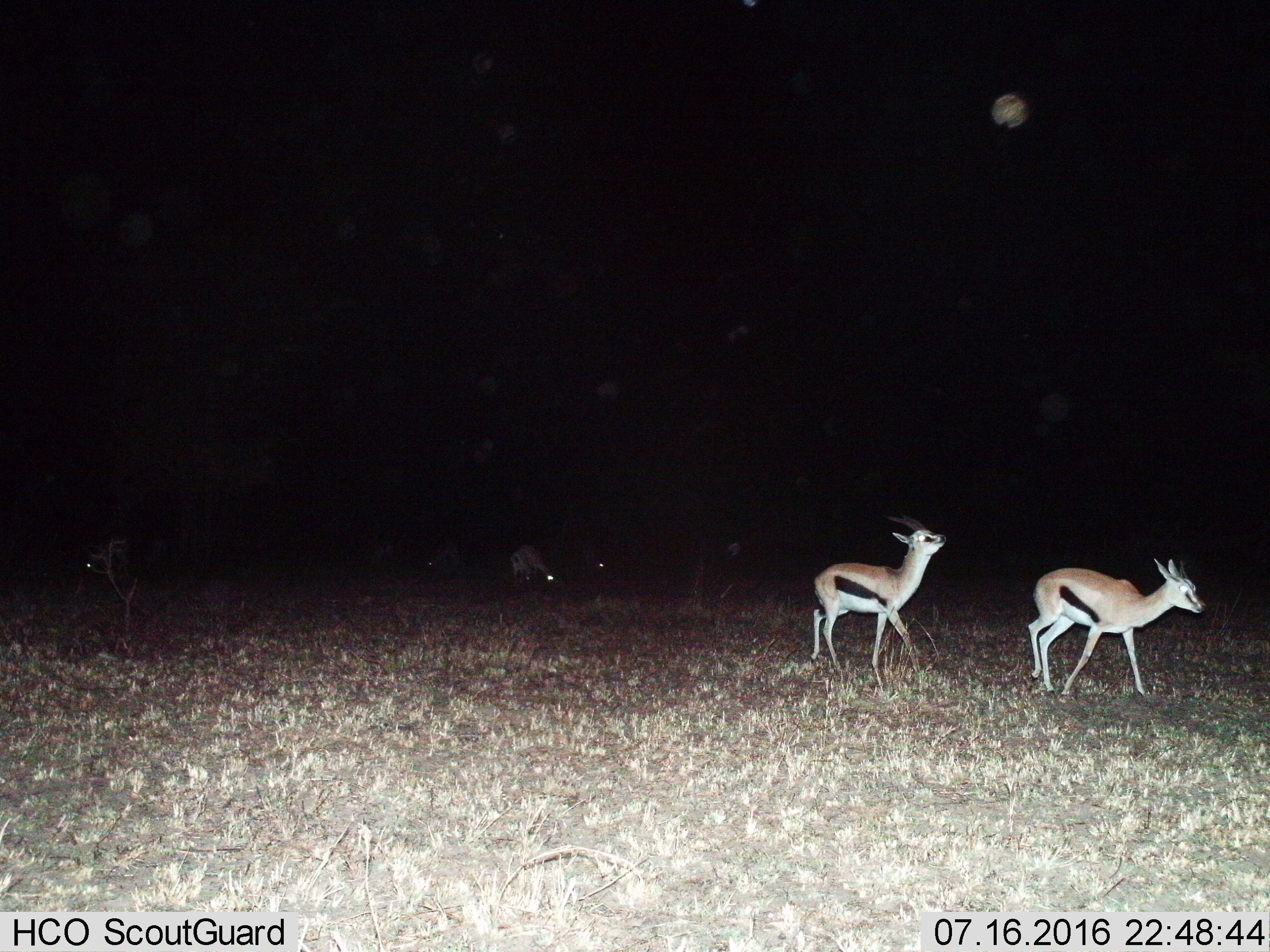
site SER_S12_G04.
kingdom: Animalia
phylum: Chordata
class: Mammalia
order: Artiodactyla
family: Bovidae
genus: Eudorcas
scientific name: Eudorcas thomsonii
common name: thomson's gazelle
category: gazellethomsons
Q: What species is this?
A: Gazellethomsons (thomson's gazelle) (Eudorcas thomsonii).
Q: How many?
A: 4.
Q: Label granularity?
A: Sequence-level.